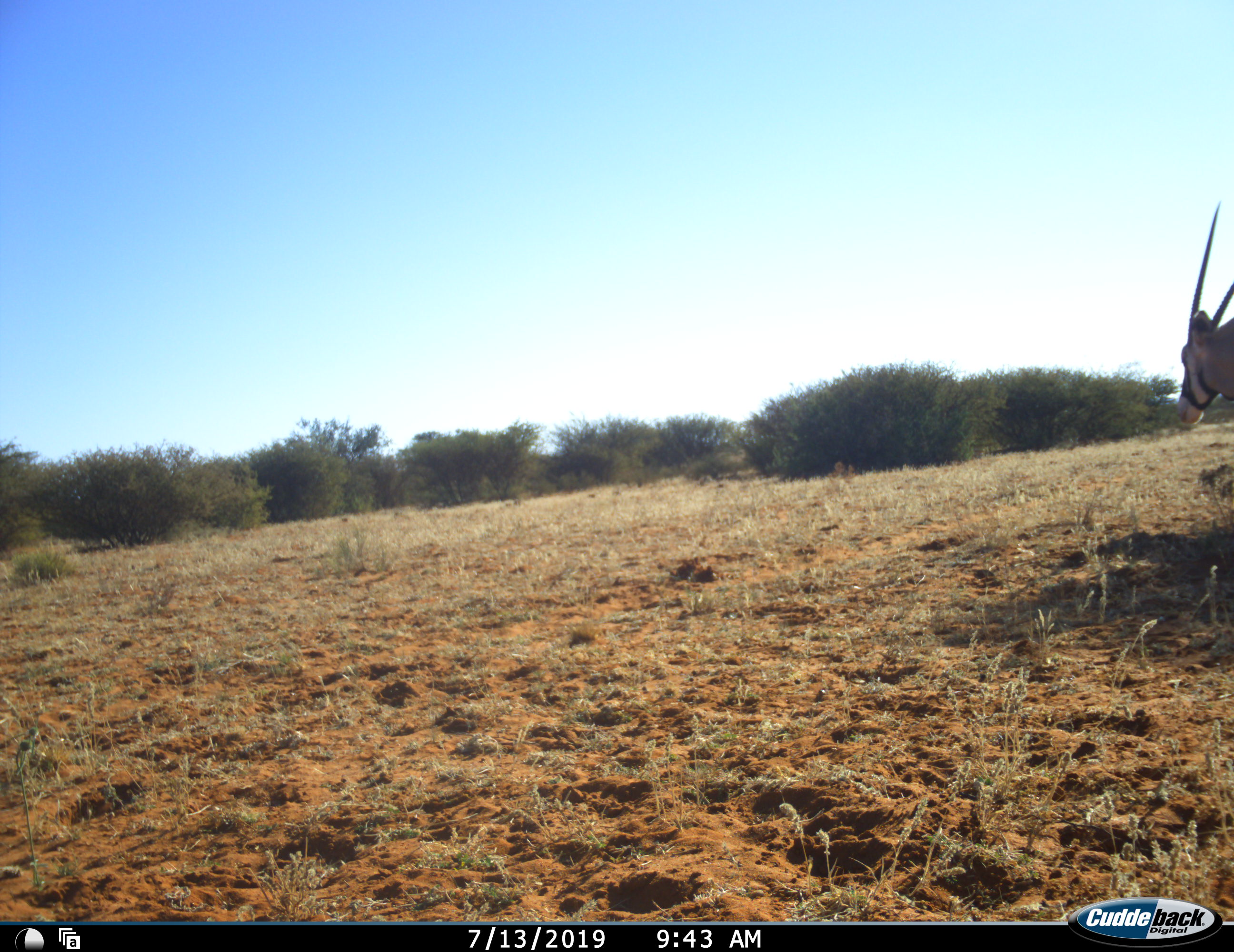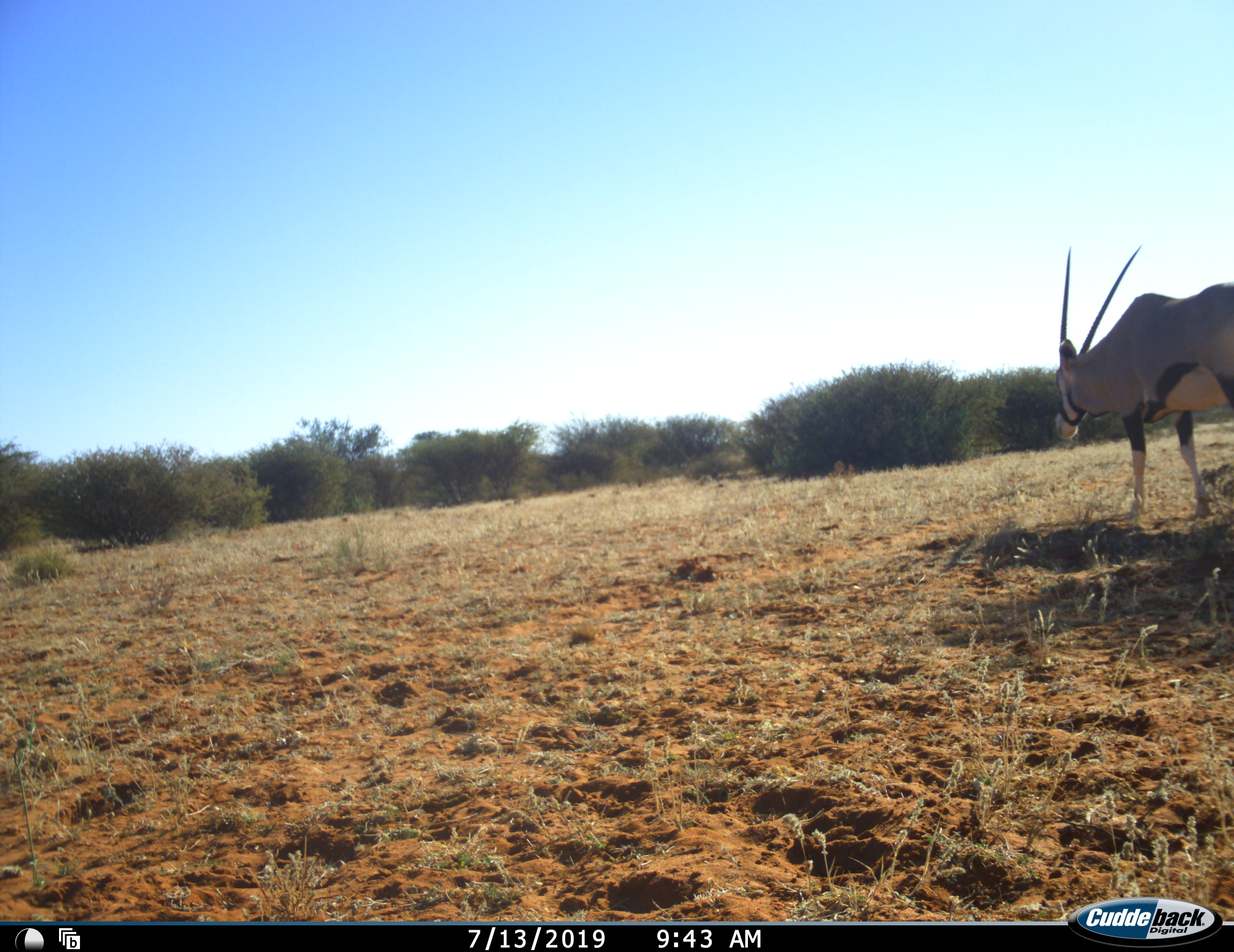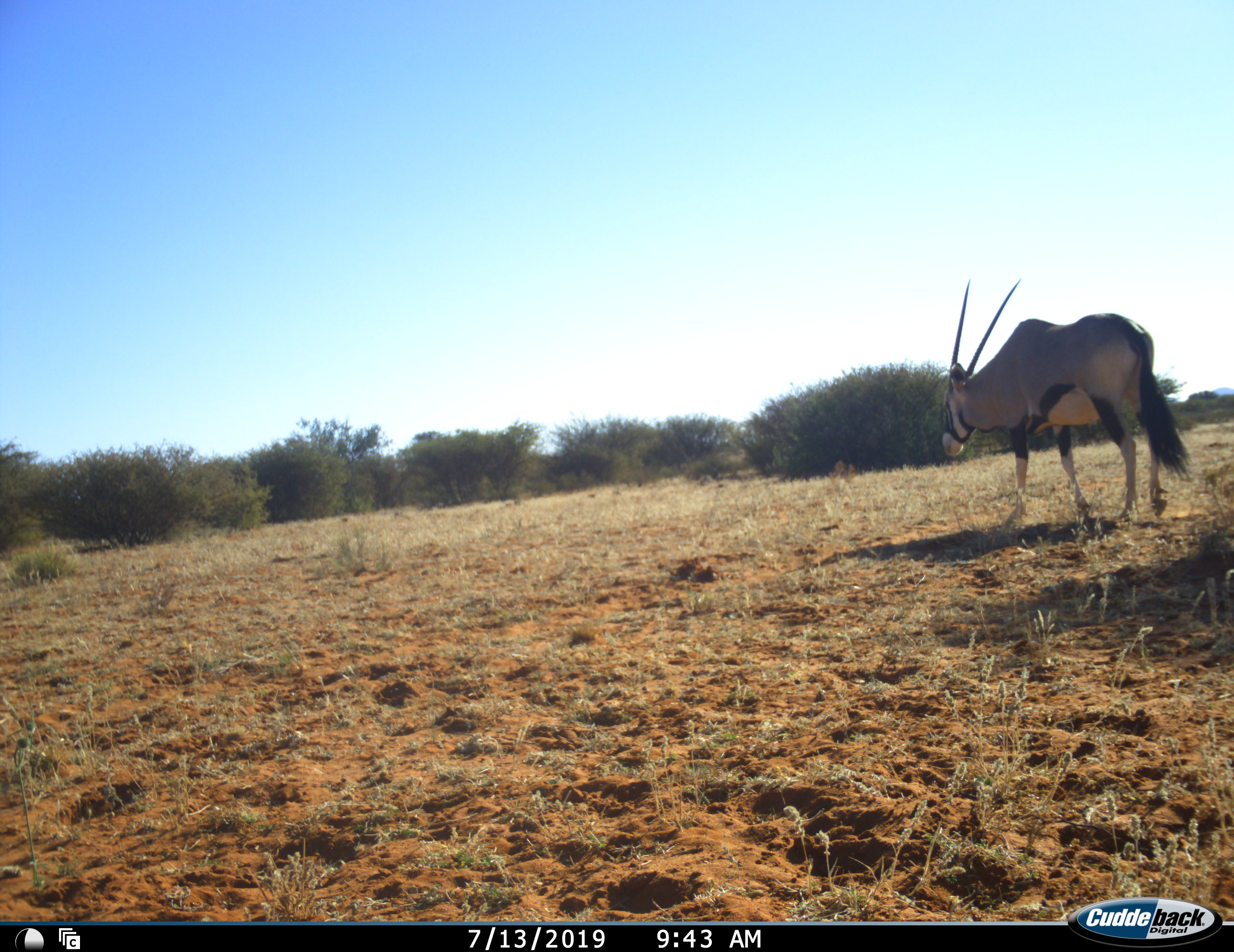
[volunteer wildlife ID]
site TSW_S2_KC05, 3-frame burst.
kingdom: Animalia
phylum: Chordata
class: Mammalia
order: Artiodactyla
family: Bovidae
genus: Oryx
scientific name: Oryx gazella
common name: gemsbok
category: oryx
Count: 1.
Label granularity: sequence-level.